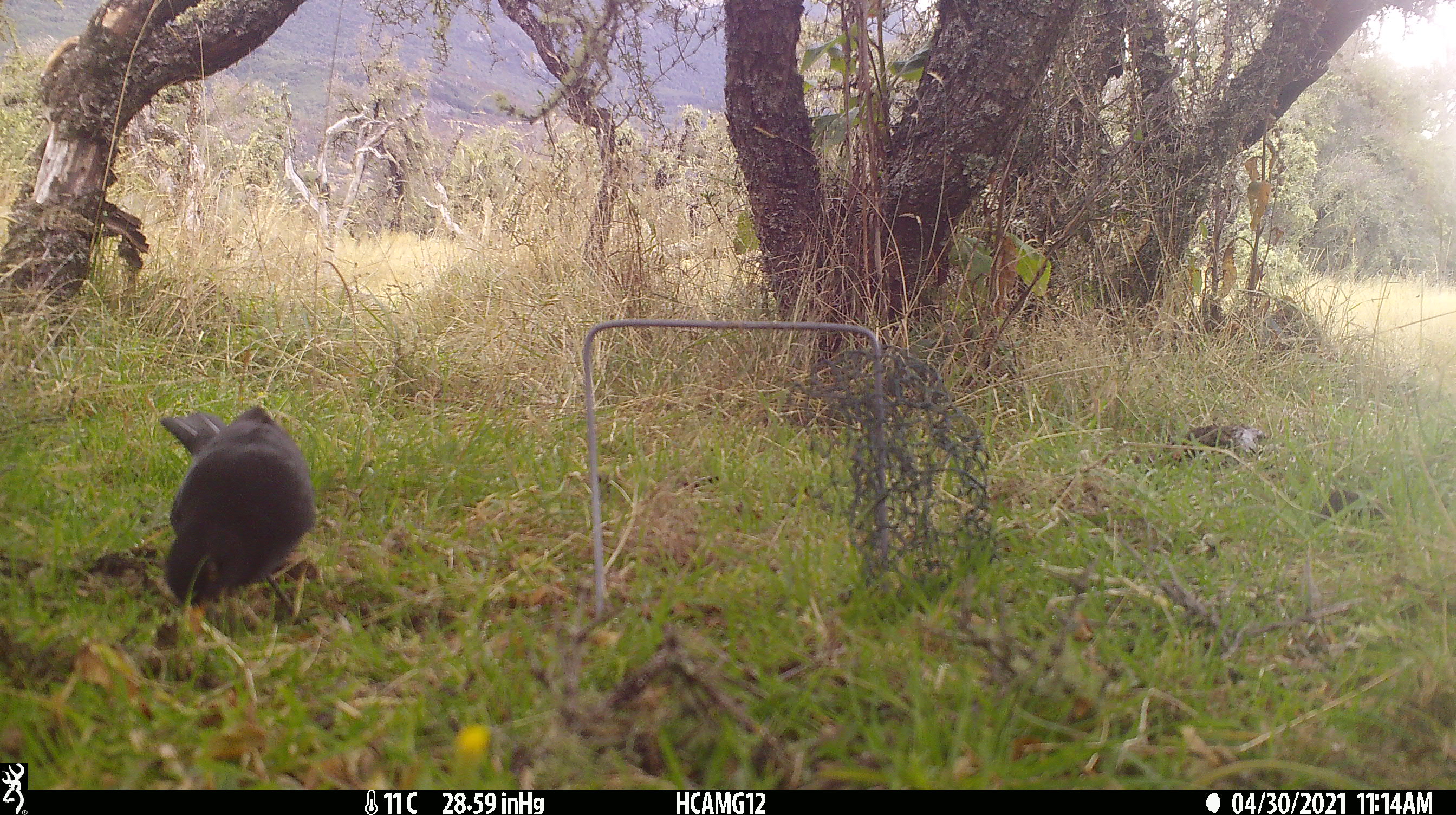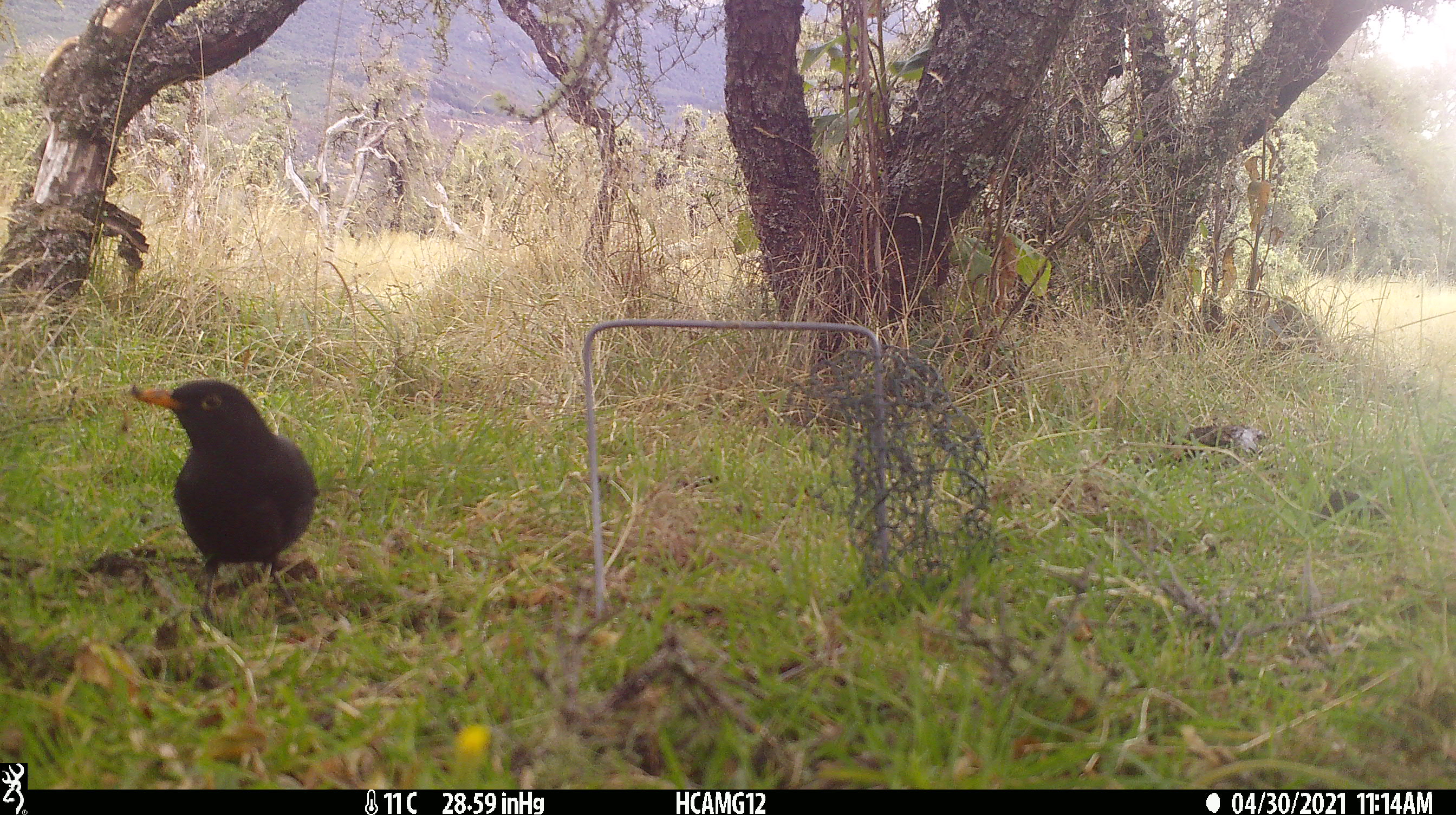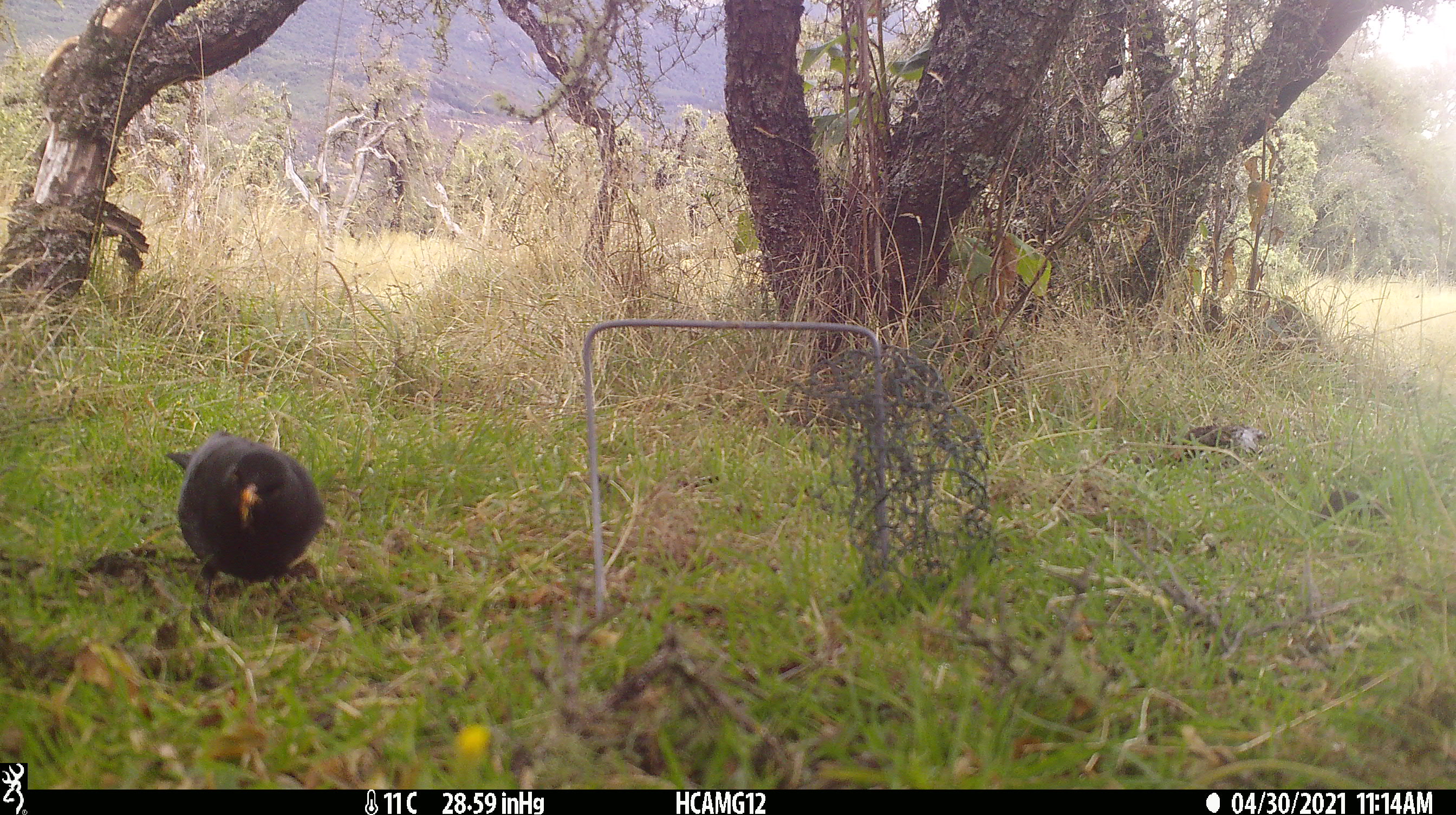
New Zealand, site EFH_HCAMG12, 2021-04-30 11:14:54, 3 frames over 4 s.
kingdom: Animalia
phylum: Chordata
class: Aves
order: Passeriformes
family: Turdidae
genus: Turdus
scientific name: Turdus merula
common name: eurasian blackbird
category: blackbird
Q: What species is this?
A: Blackbird (eurasian blackbird) (Turdus merula).